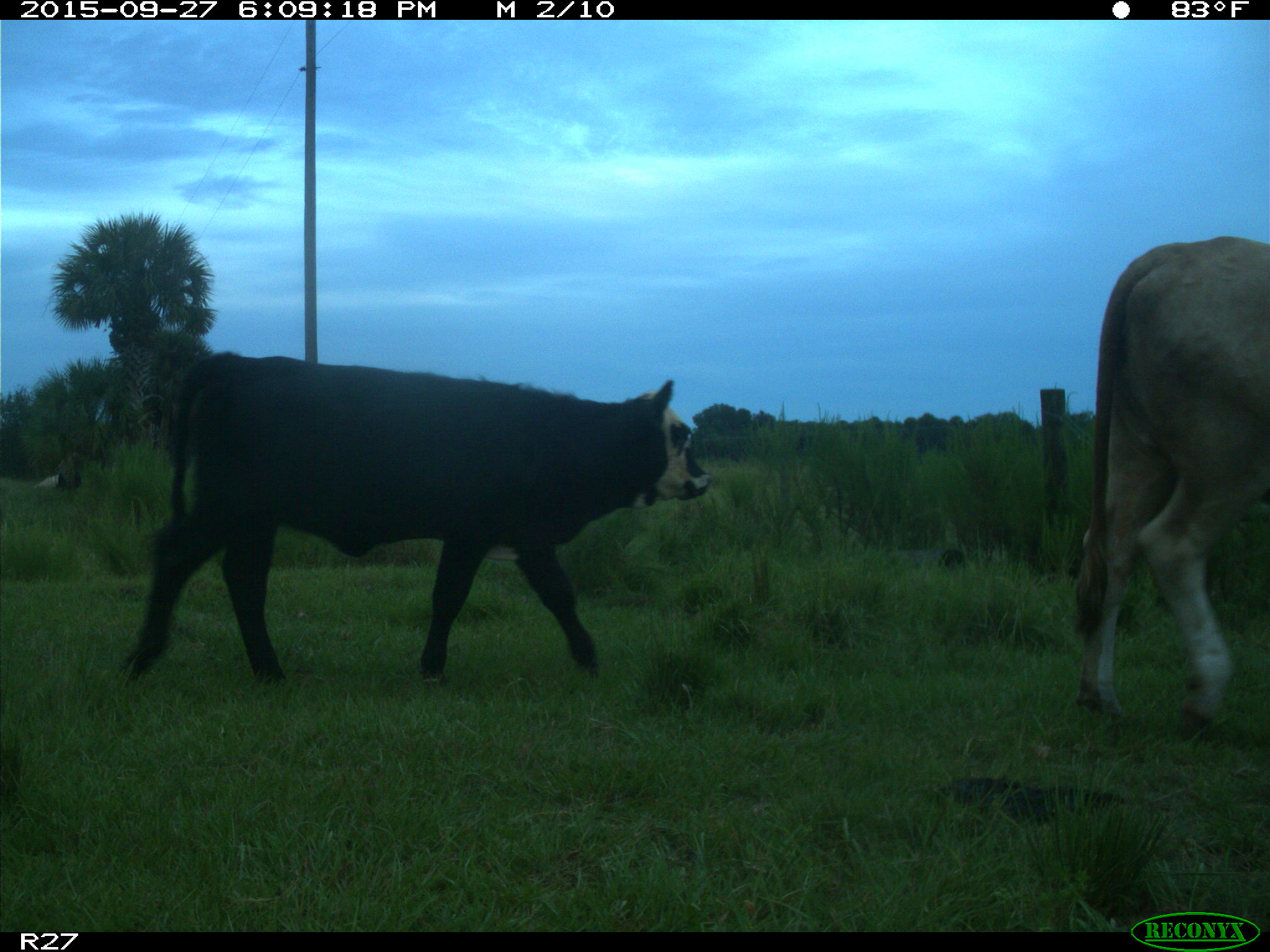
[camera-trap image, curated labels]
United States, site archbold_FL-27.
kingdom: Animalia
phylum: Chordata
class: Mammalia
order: Artiodactyla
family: Bovidae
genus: Bos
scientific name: Bos taurus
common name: domestic cow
Bos taurus (domestic cow).